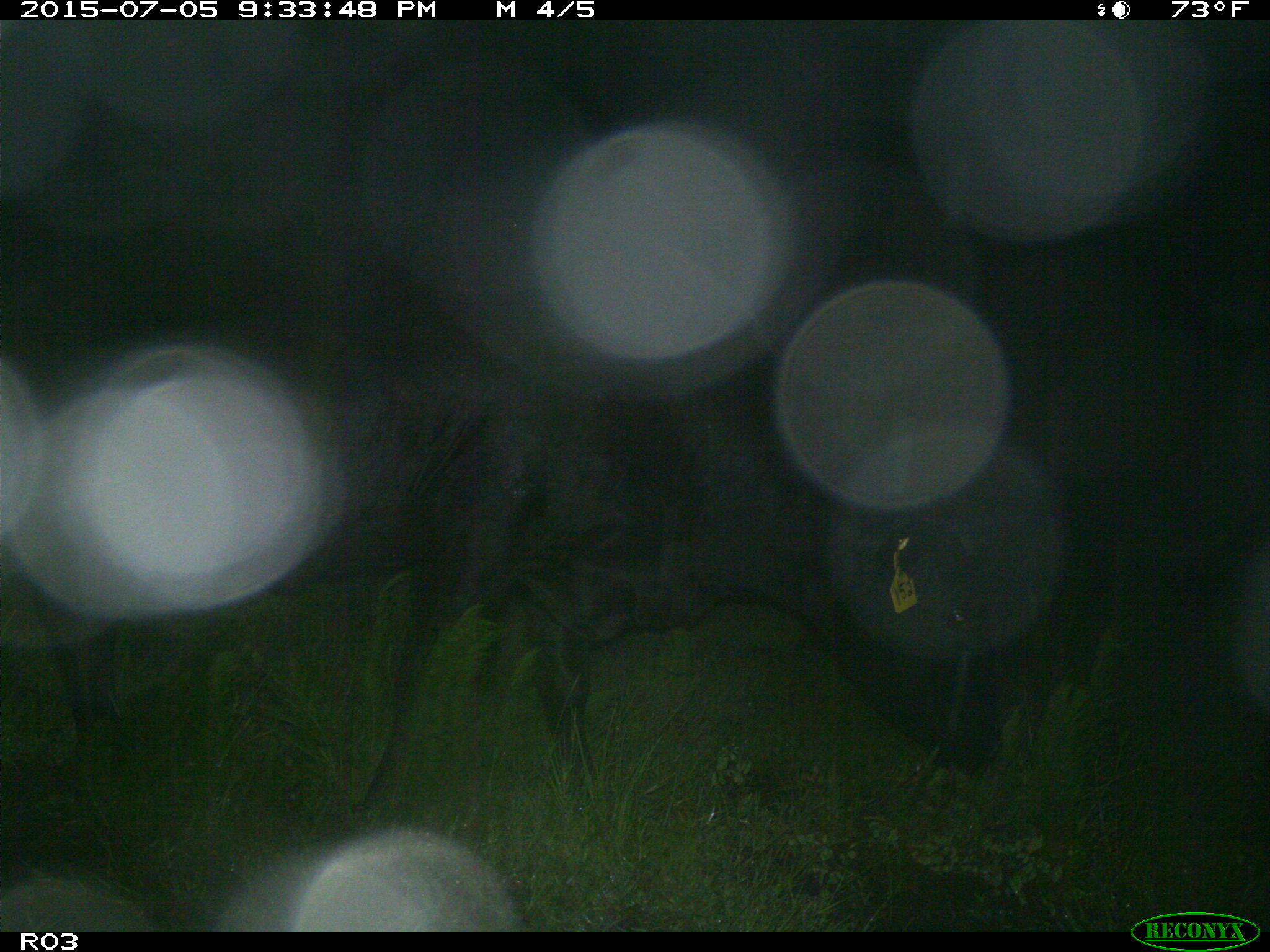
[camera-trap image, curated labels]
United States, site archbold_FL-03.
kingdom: Animalia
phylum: Chordata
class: Mammalia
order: Artiodactyla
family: Bovidae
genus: Bos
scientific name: Bos taurus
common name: domestic cow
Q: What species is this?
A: Bos taurus (domestic cow).